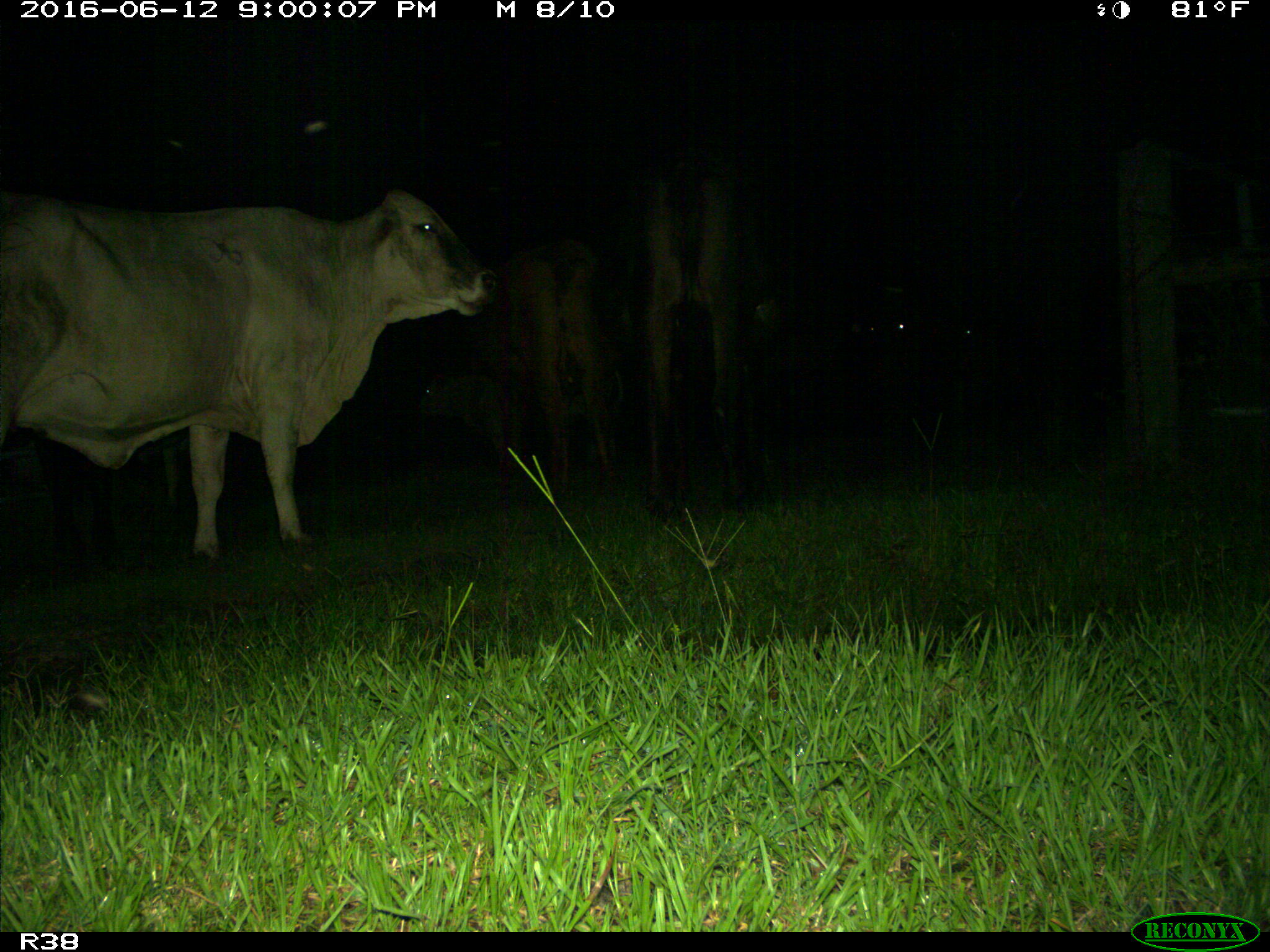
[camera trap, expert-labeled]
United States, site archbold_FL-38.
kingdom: Animalia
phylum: Chordata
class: Mammalia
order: Artiodactyla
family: Bovidae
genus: Bos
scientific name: Bos taurus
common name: domestic cow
Bos taurus (domestic cow).